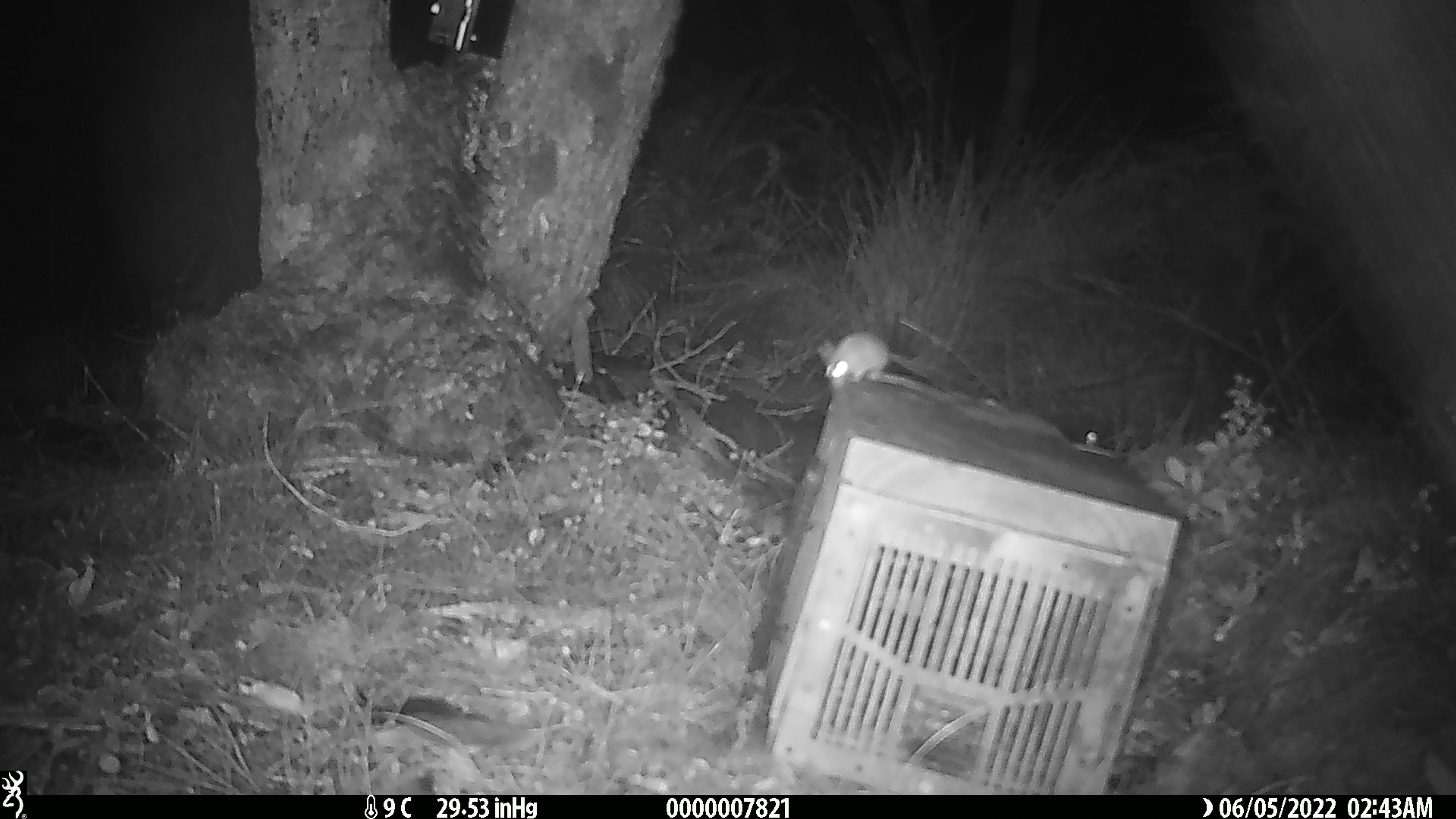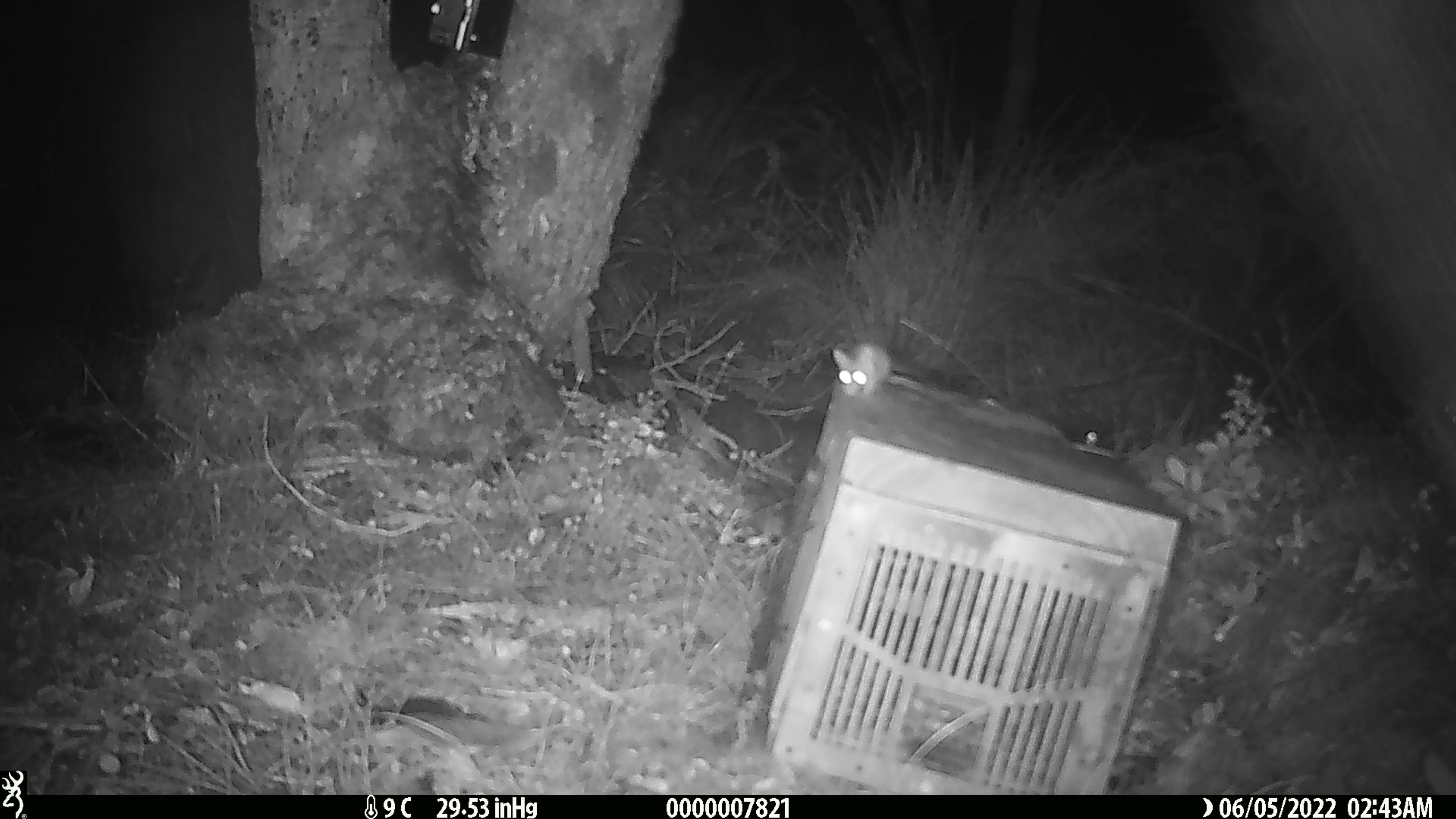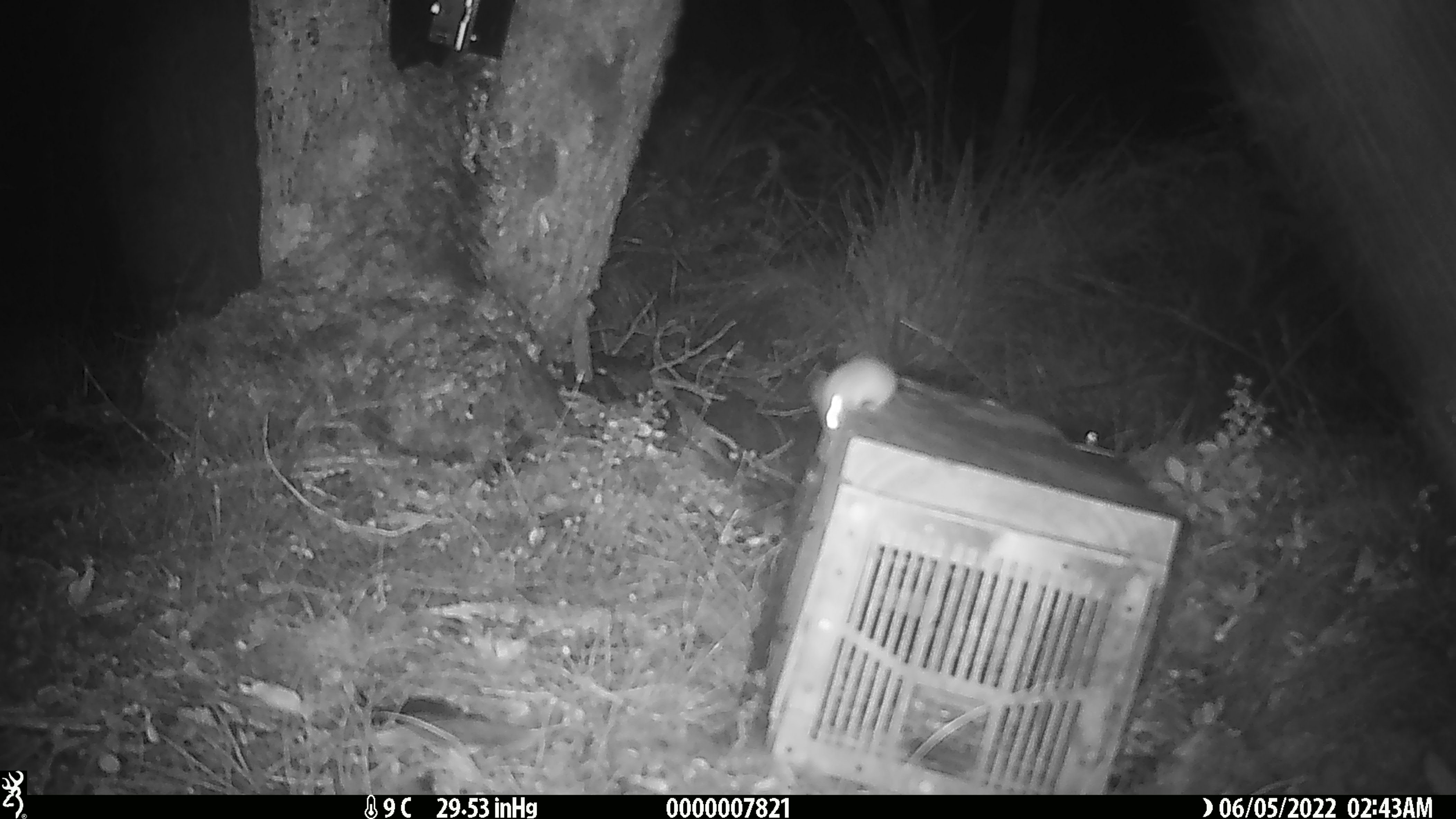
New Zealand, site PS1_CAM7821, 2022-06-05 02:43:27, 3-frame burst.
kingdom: Animalia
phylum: Chordata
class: Mammalia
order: Rodentia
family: Muridae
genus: Mus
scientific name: Mus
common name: mouse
Mouse (Mus).